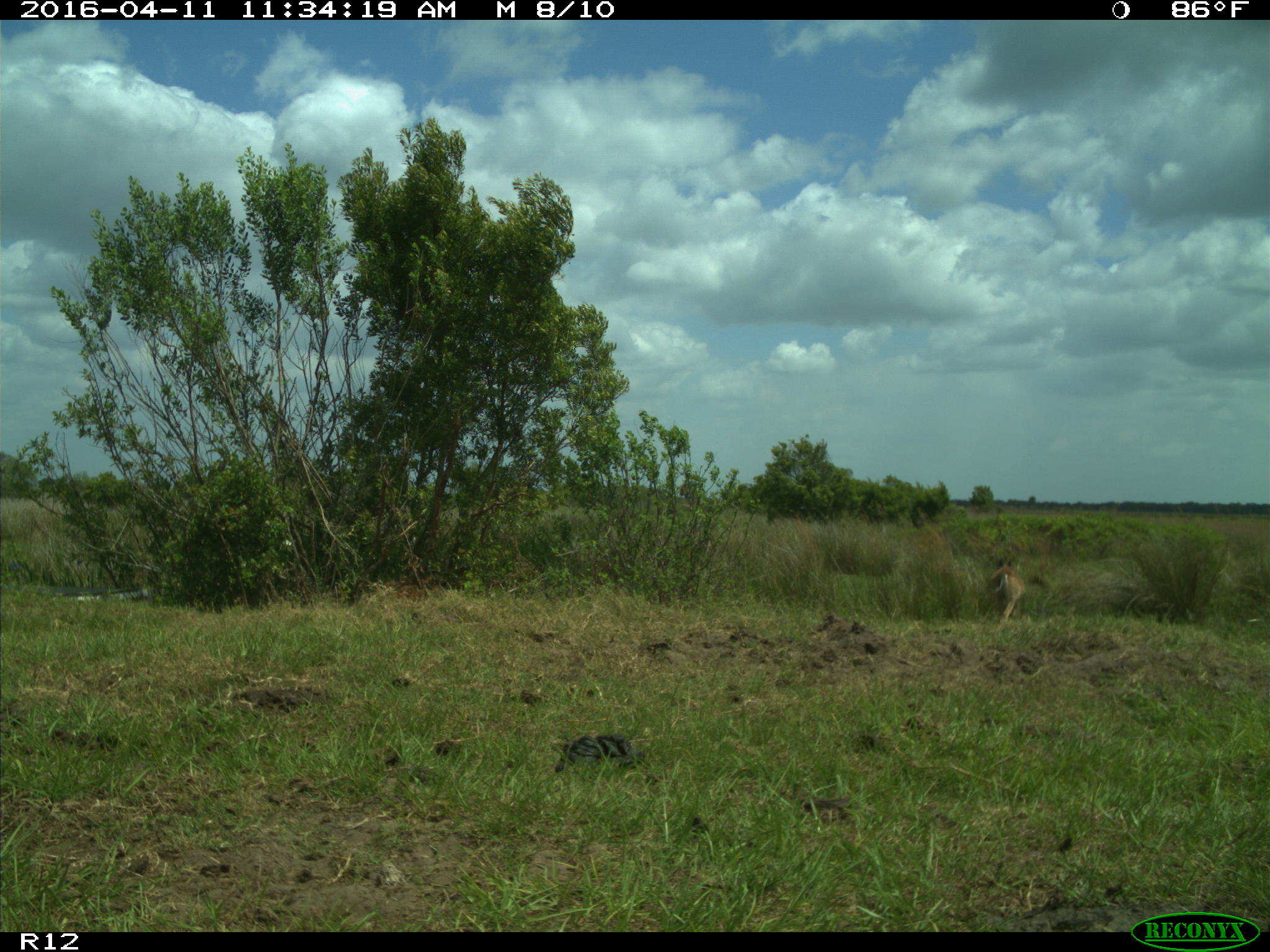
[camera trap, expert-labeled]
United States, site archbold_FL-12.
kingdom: Animalia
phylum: Chordata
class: Mammalia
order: Artiodactyla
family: Cervidae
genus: Odocoileus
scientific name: Odocoileus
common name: deer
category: unidentified deer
Unidentified deer (deer) (Odocoileus).